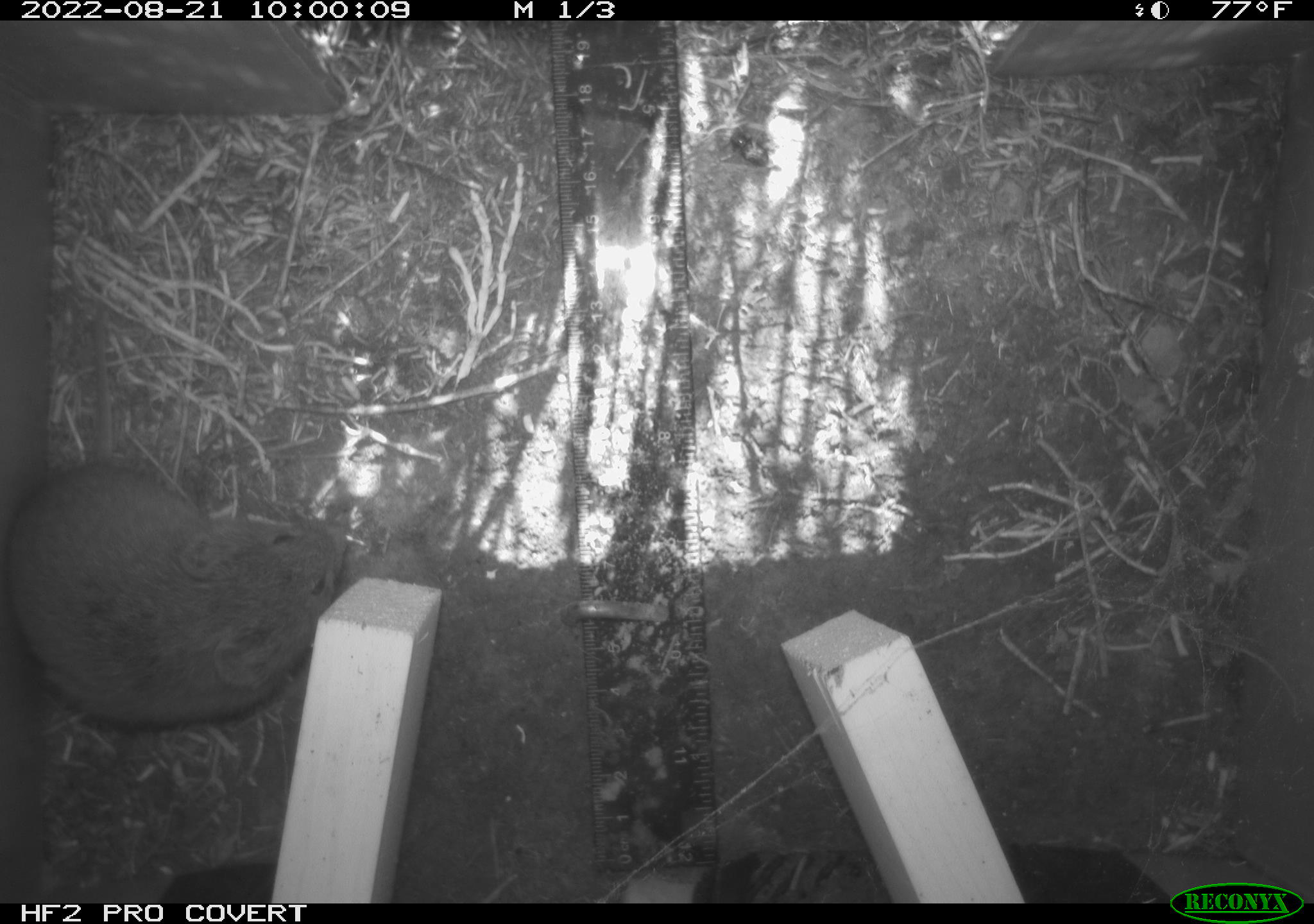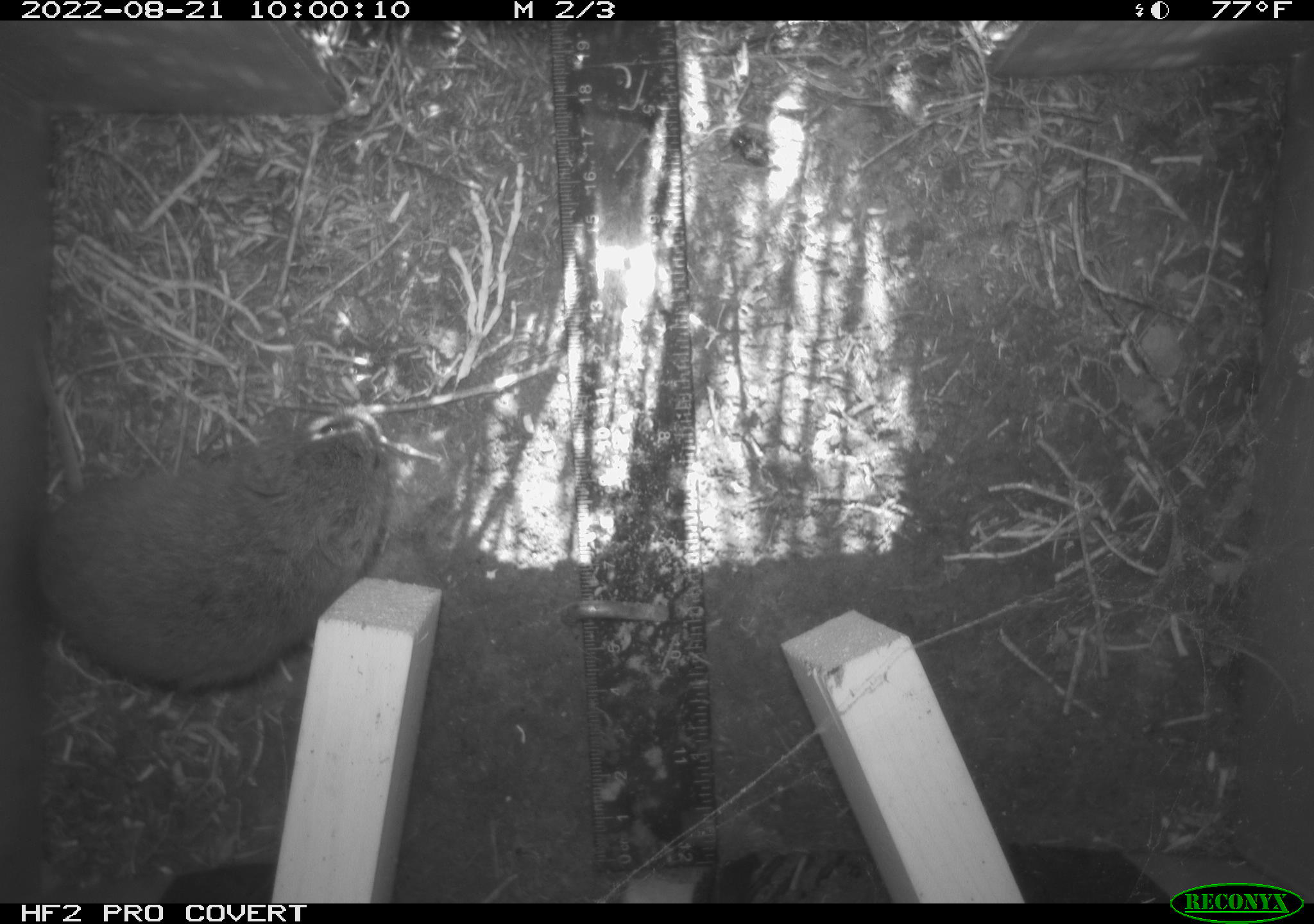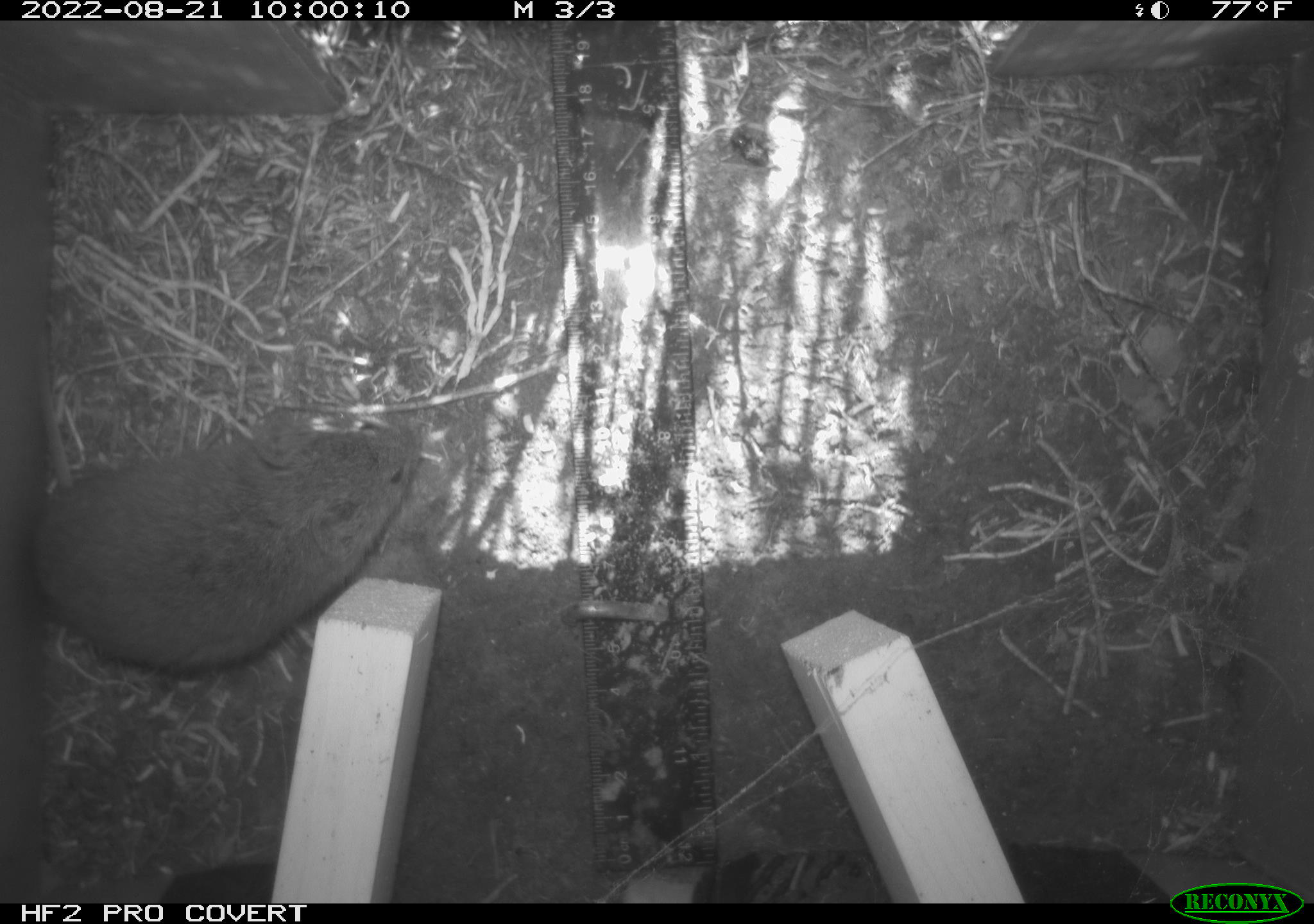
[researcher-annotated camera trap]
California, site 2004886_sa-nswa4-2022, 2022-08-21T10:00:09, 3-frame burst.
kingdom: Animalia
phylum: Chordata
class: Mammalia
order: Rodentia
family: Cricetidae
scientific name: Cricetidae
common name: hamsters, voles, lemmings, and allies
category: cricetidae family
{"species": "cricetidae family (hamsters, voles, lemmings, and allies) (Cricetidae)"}